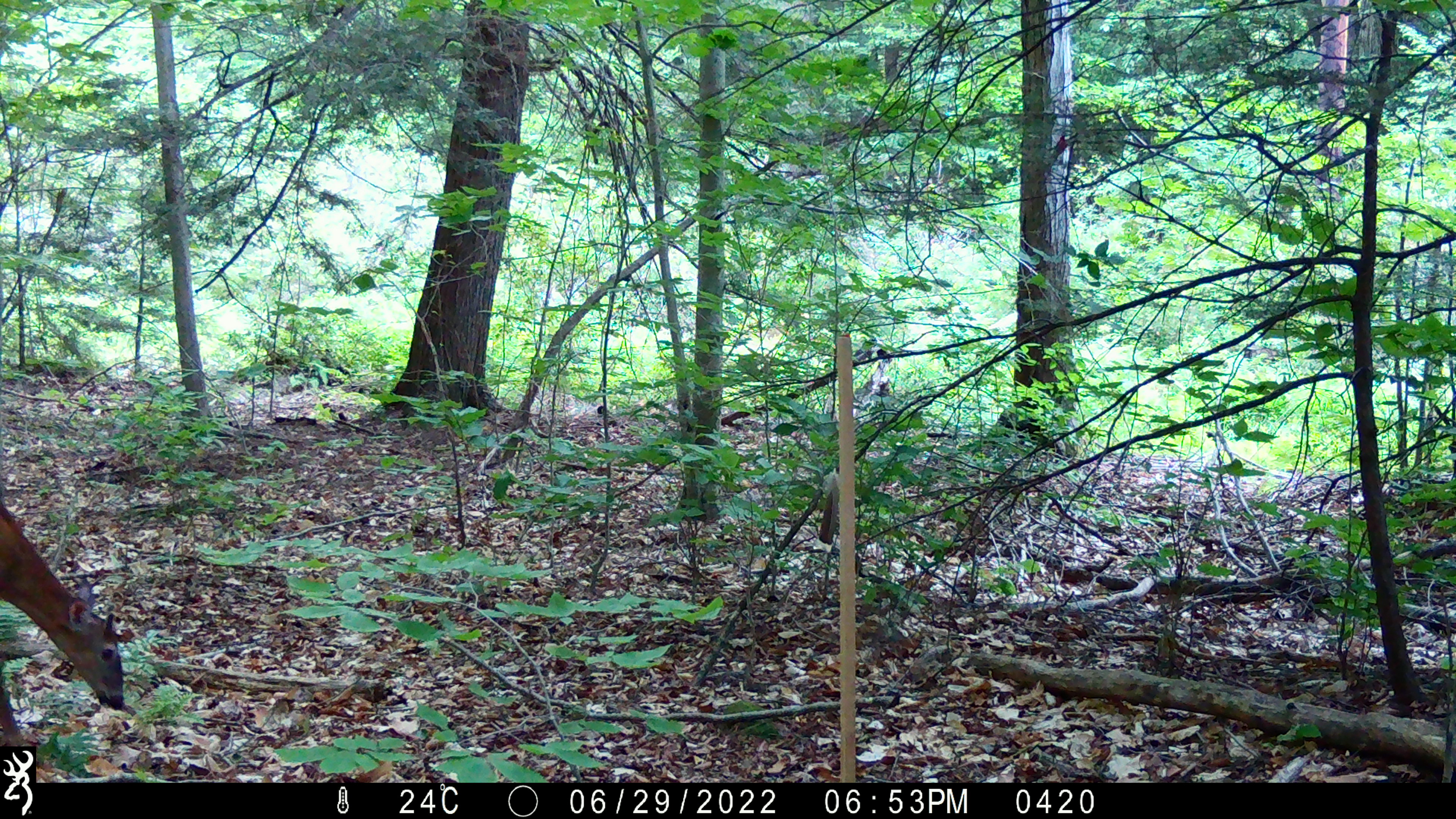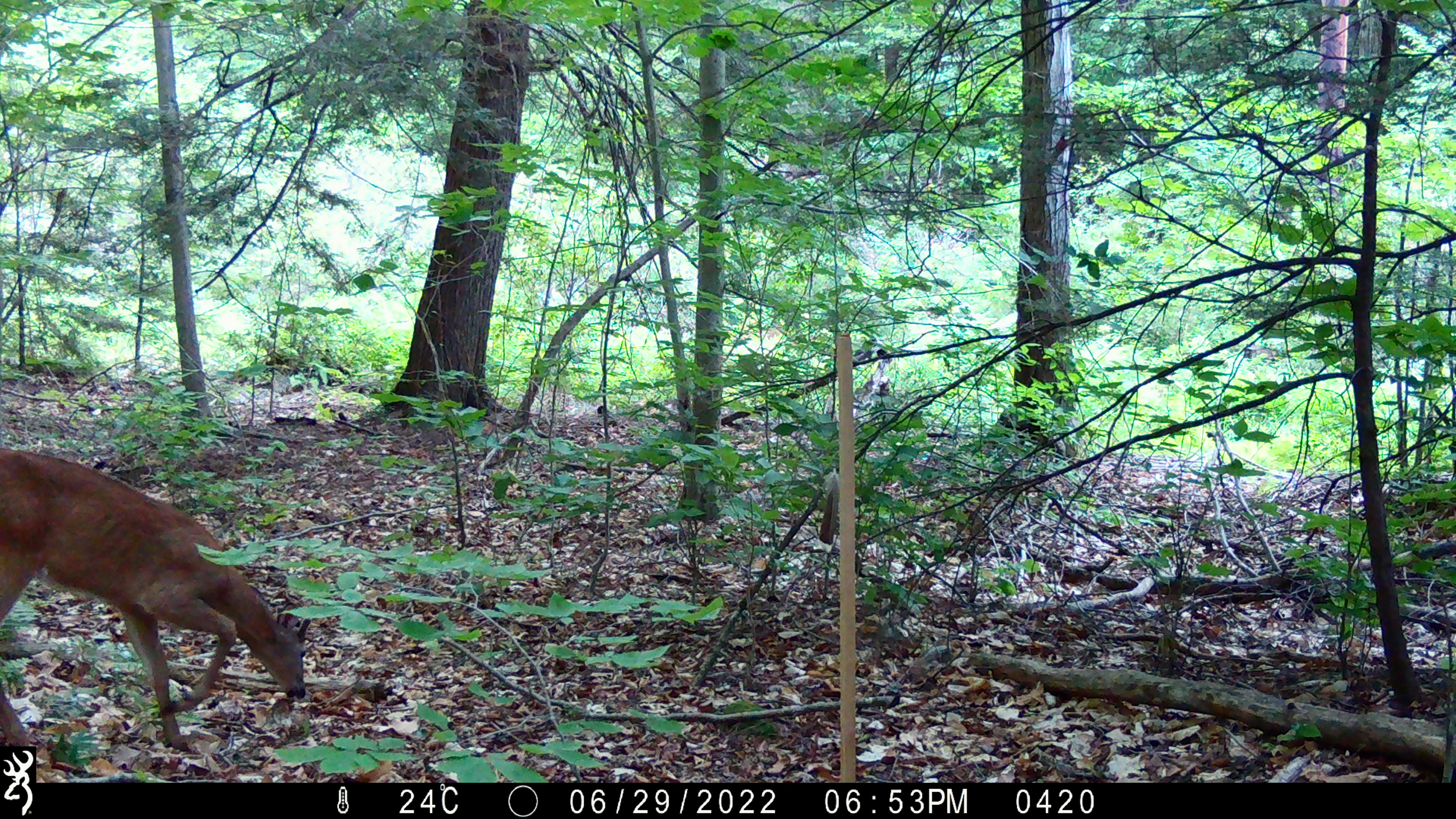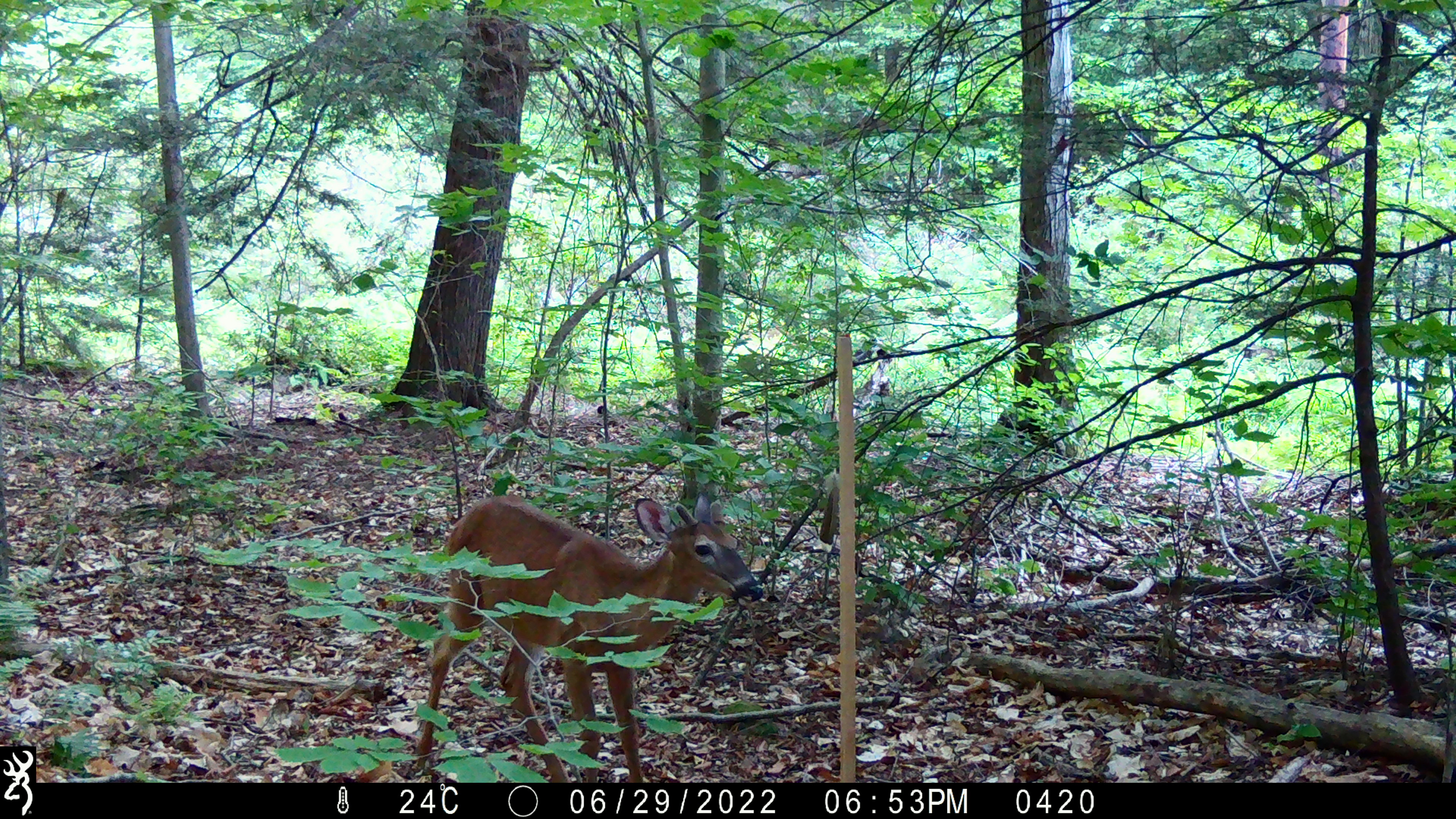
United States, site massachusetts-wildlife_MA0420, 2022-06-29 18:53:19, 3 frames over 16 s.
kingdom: Animalia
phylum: Chordata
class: Mammalia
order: Artiodactyla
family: Cervidae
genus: Odocoileus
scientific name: Odocoileus virginianus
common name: white-tailed deer